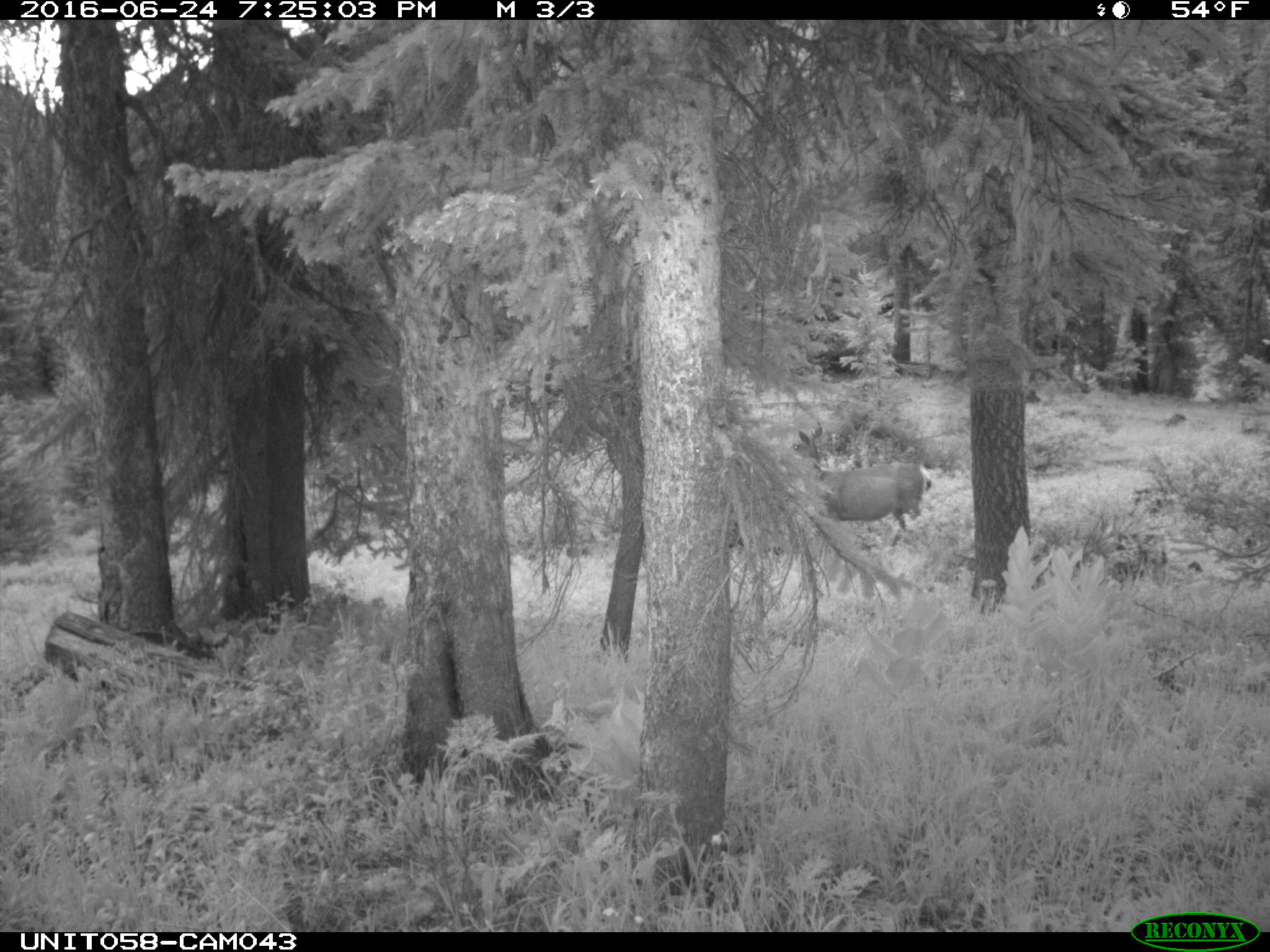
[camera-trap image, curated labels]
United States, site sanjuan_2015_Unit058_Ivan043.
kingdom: Animalia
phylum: Chordata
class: Mammalia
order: Artiodactyla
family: Cervidae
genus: Odocoileus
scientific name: Odocoileus hemionus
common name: mule deer